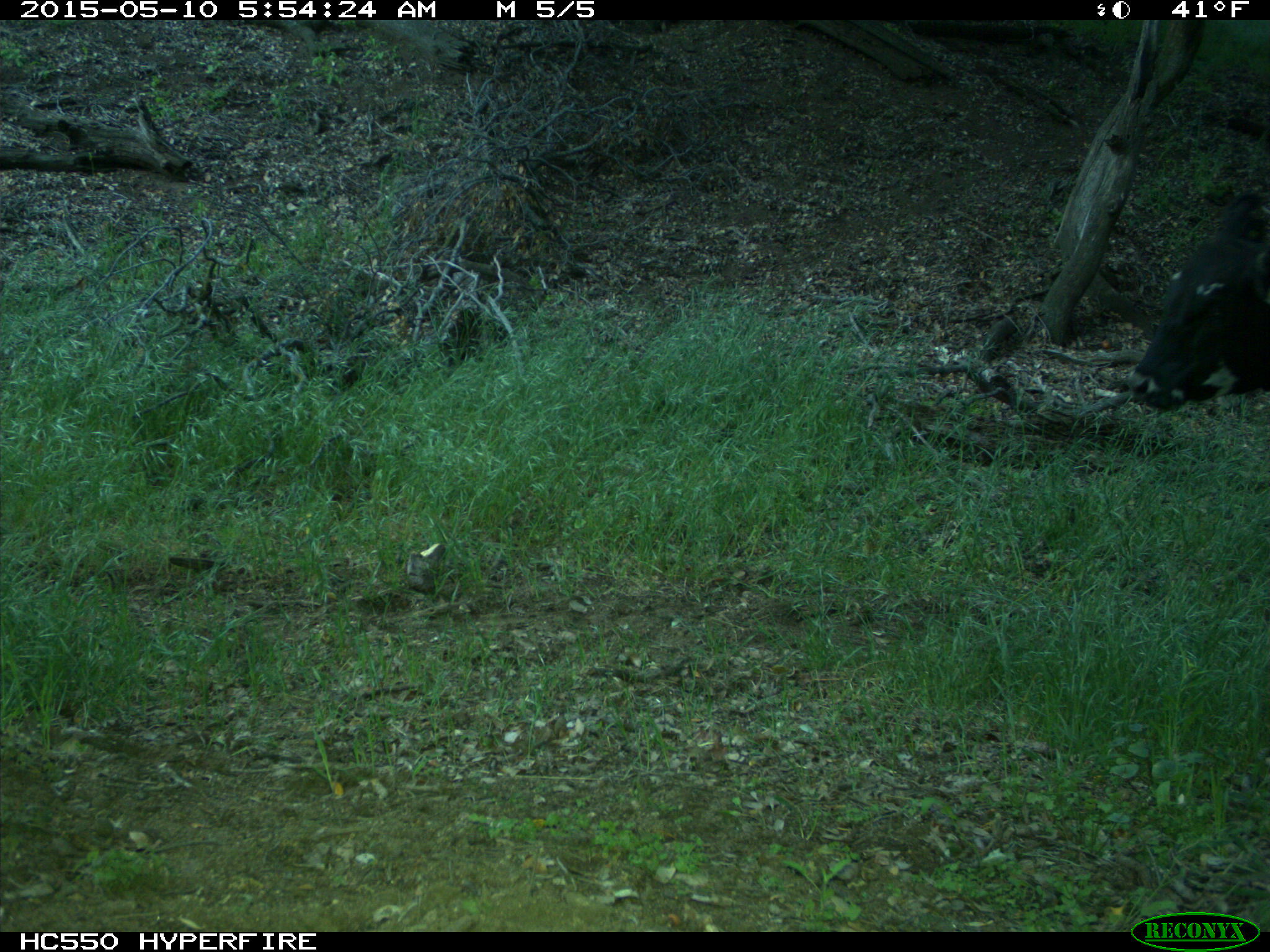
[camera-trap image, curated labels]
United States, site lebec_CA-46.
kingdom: Animalia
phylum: Chordata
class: Mammalia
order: Artiodactyla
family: Bovidae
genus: Bos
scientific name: Bos taurus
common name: domestic cow